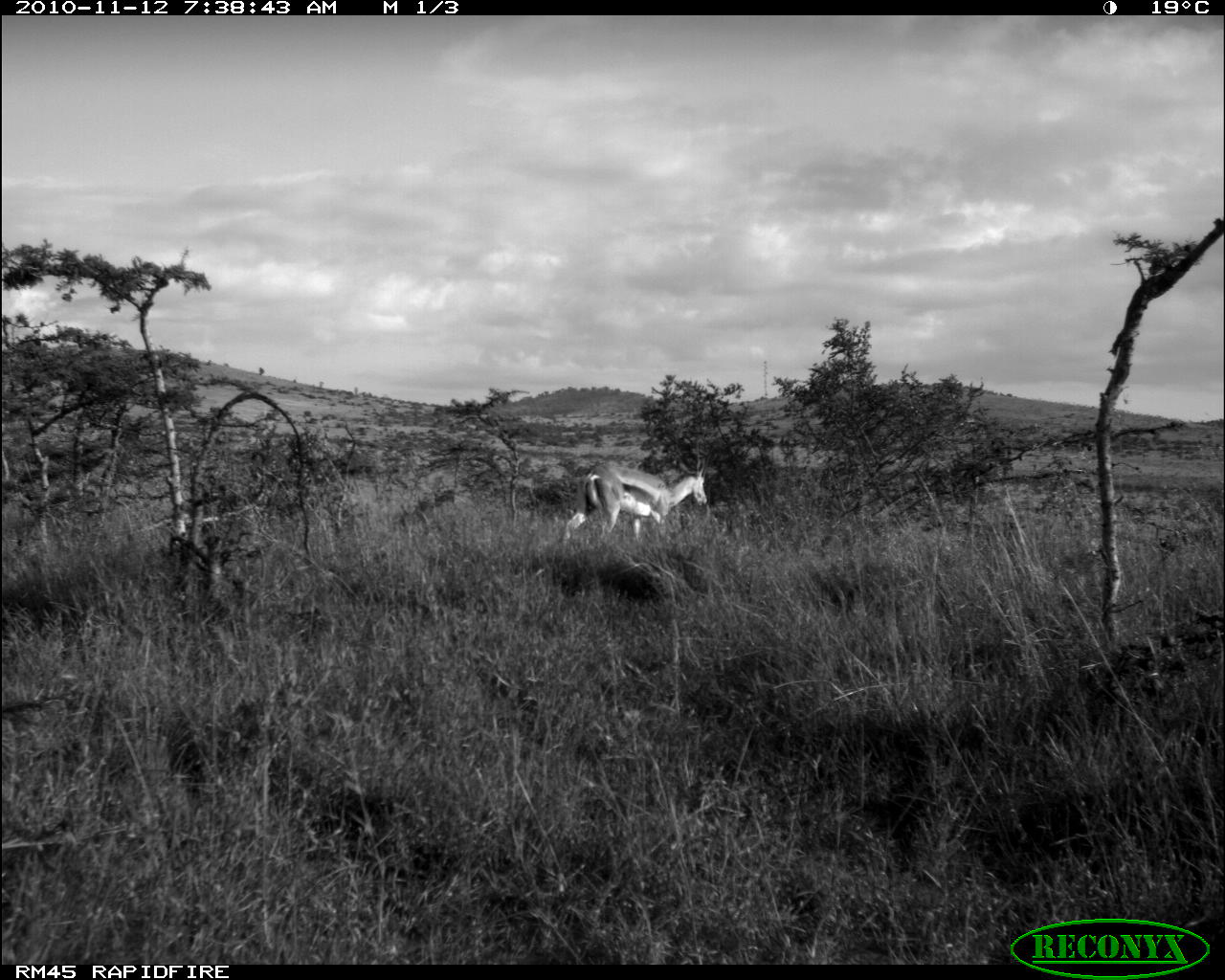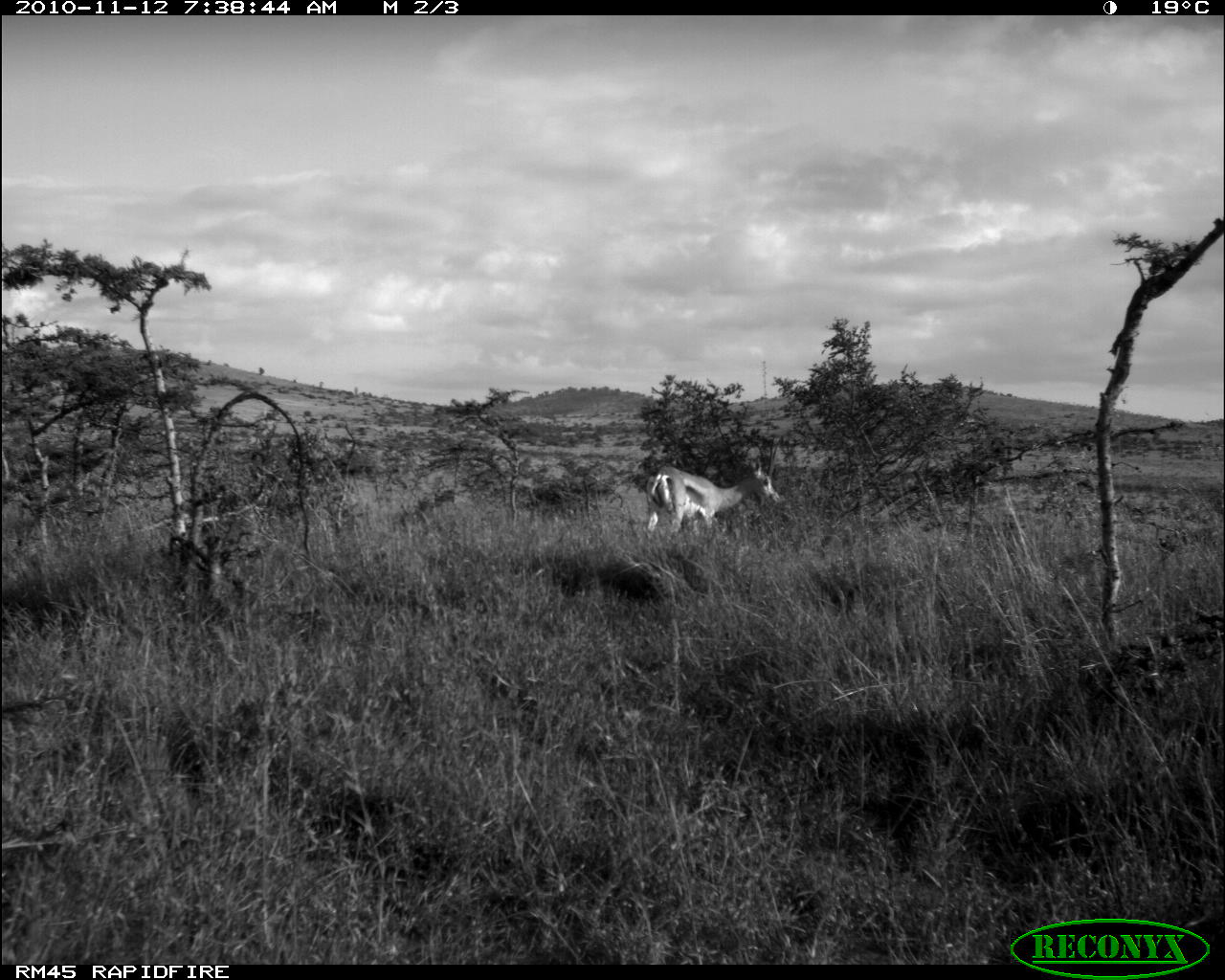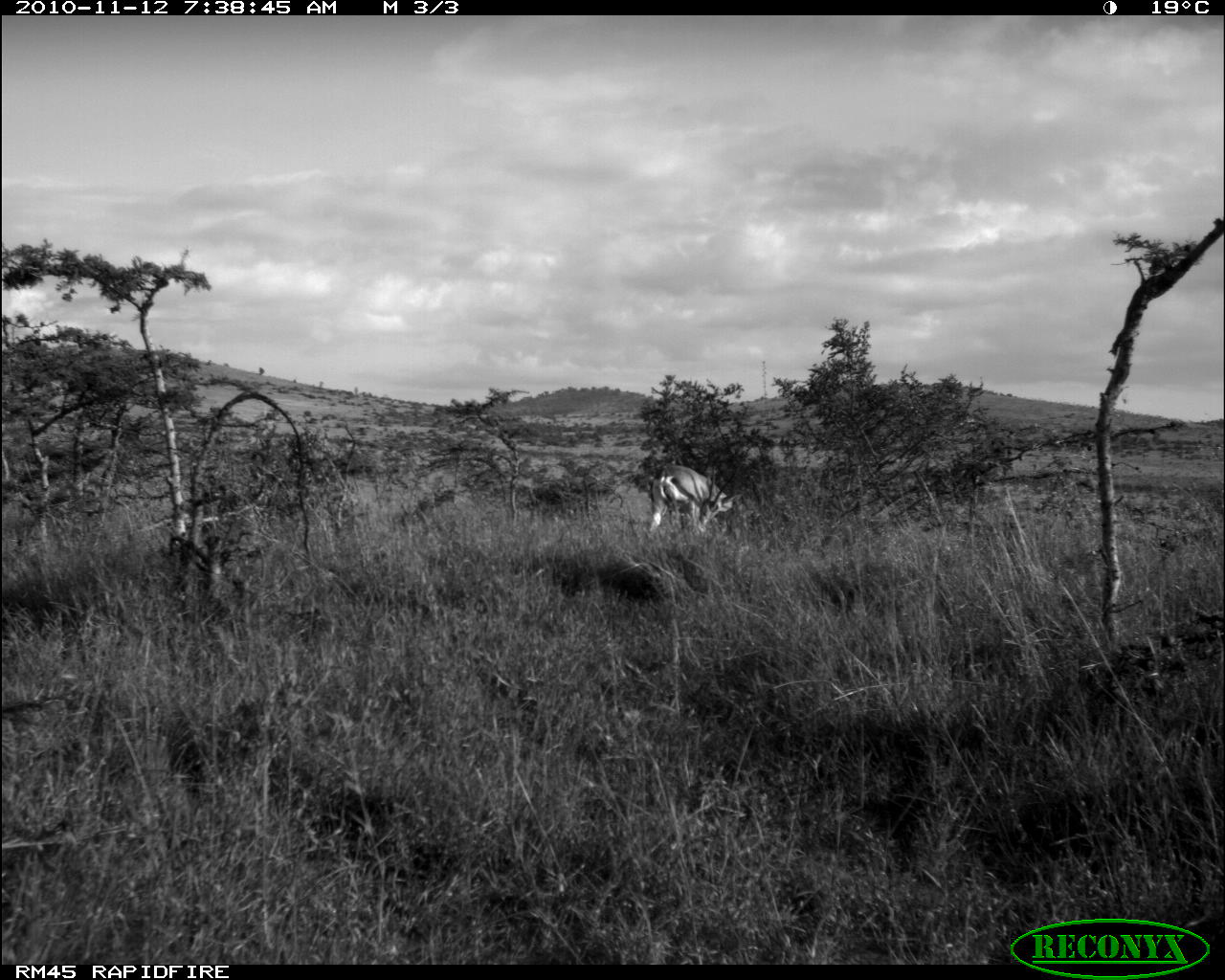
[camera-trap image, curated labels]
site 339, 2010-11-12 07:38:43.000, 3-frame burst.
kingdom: Animalia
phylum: Chordata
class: Mammalia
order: Artiodactyla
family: Bovidae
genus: Nanger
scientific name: Nanger granti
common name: grant's gazelle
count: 1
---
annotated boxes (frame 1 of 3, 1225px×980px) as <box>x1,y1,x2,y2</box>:
nanger granti: <box>557,429,713,542</box>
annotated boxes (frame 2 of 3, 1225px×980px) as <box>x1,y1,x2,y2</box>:
nanger granti: <box>644,429,784,535</box>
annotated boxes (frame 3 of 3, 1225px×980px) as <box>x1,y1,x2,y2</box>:
nanger granti: <box>644,455,744,533</box>